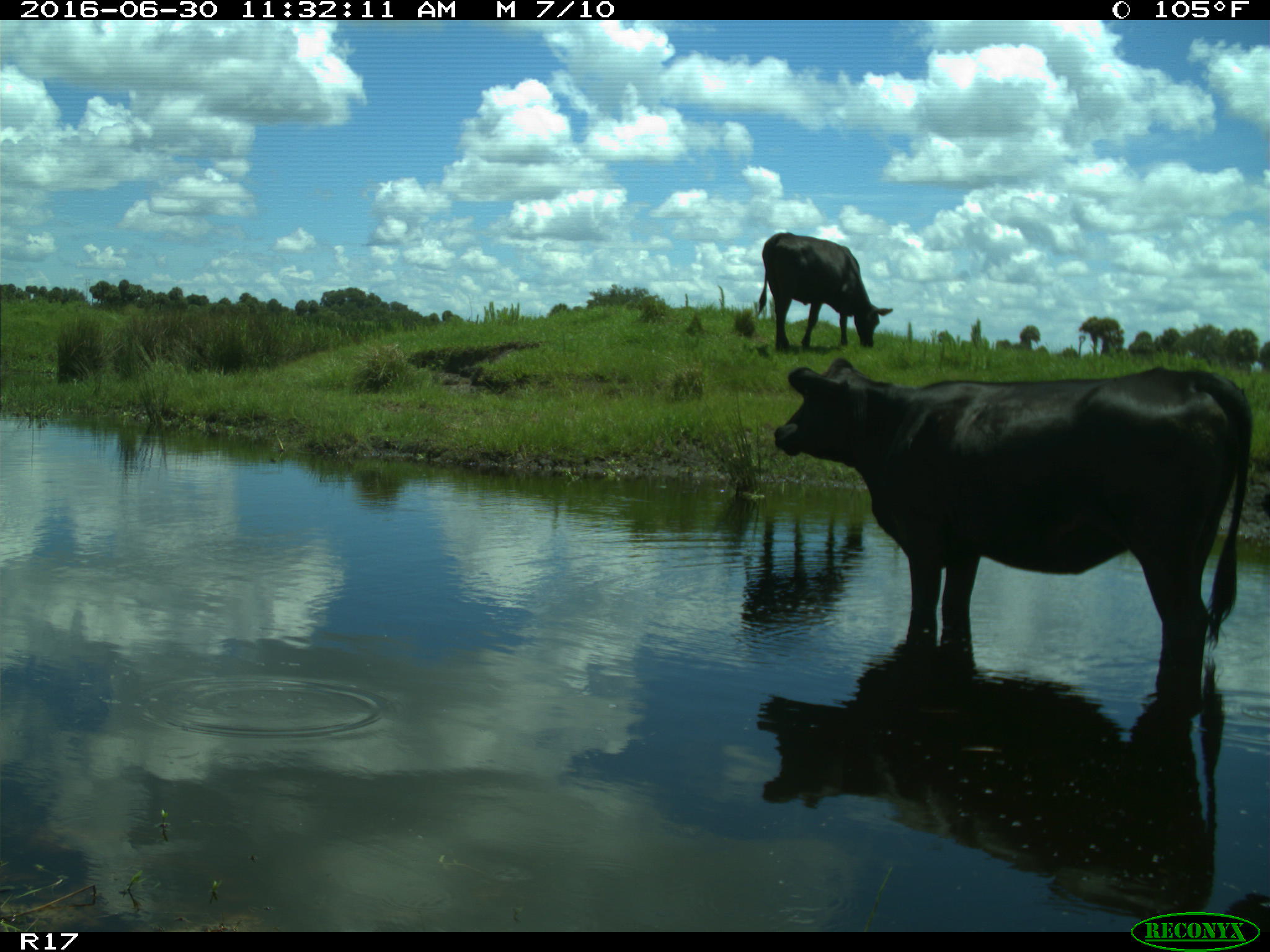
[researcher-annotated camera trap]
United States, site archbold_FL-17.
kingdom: Animalia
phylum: Chordata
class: Mammalia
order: Artiodactyla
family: Bovidae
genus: Bos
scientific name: Bos taurus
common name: domestic cow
Bos taurus (domestic cow).